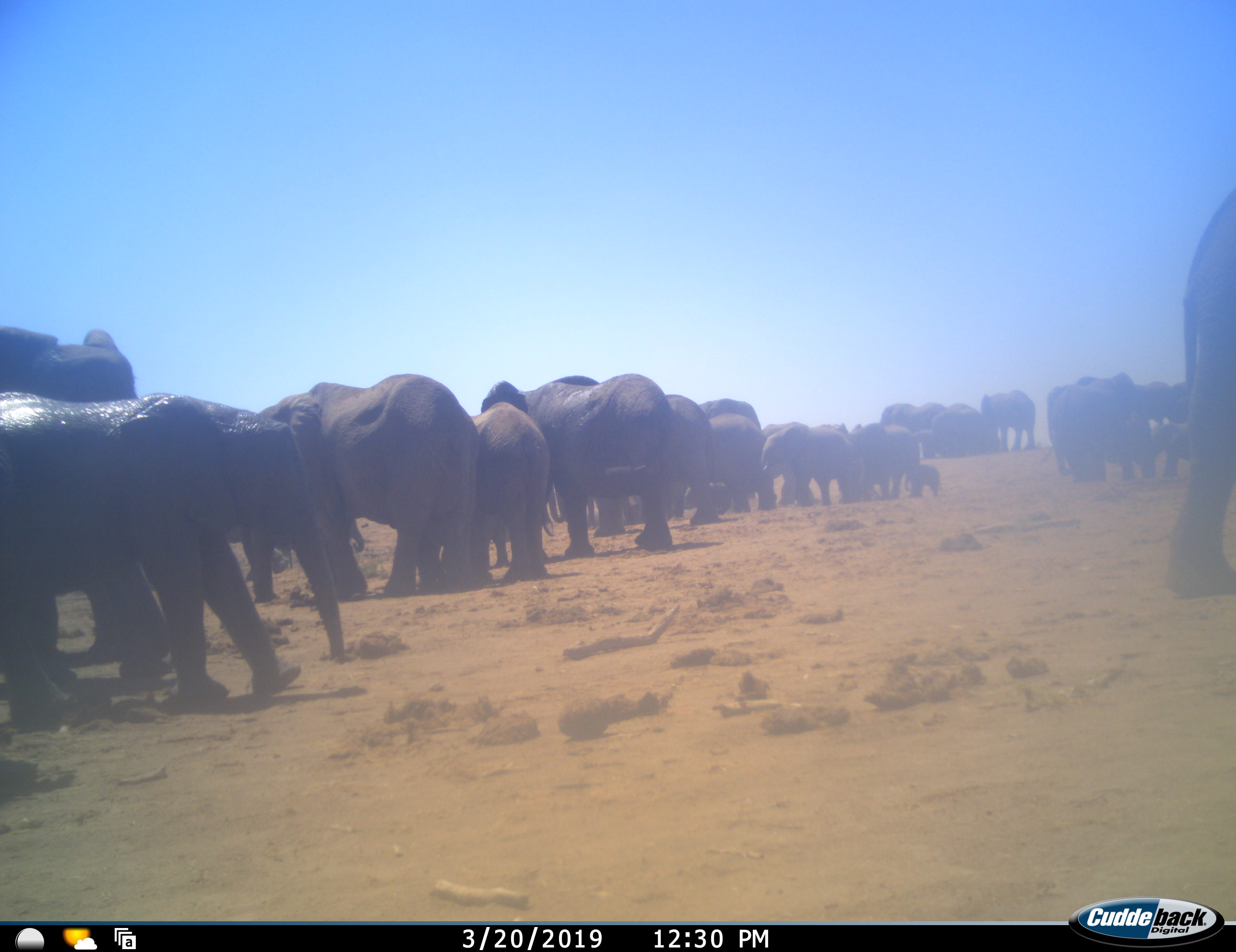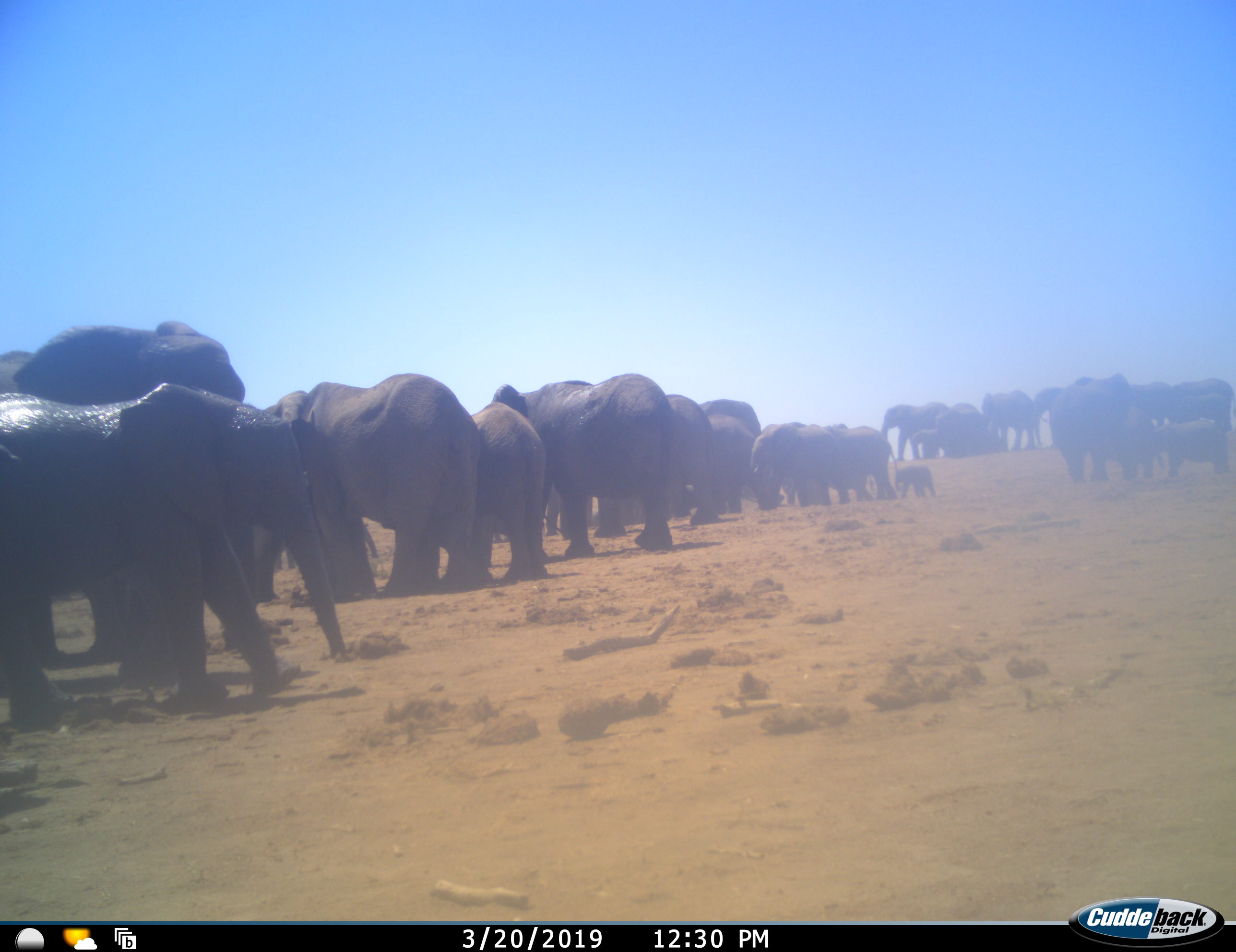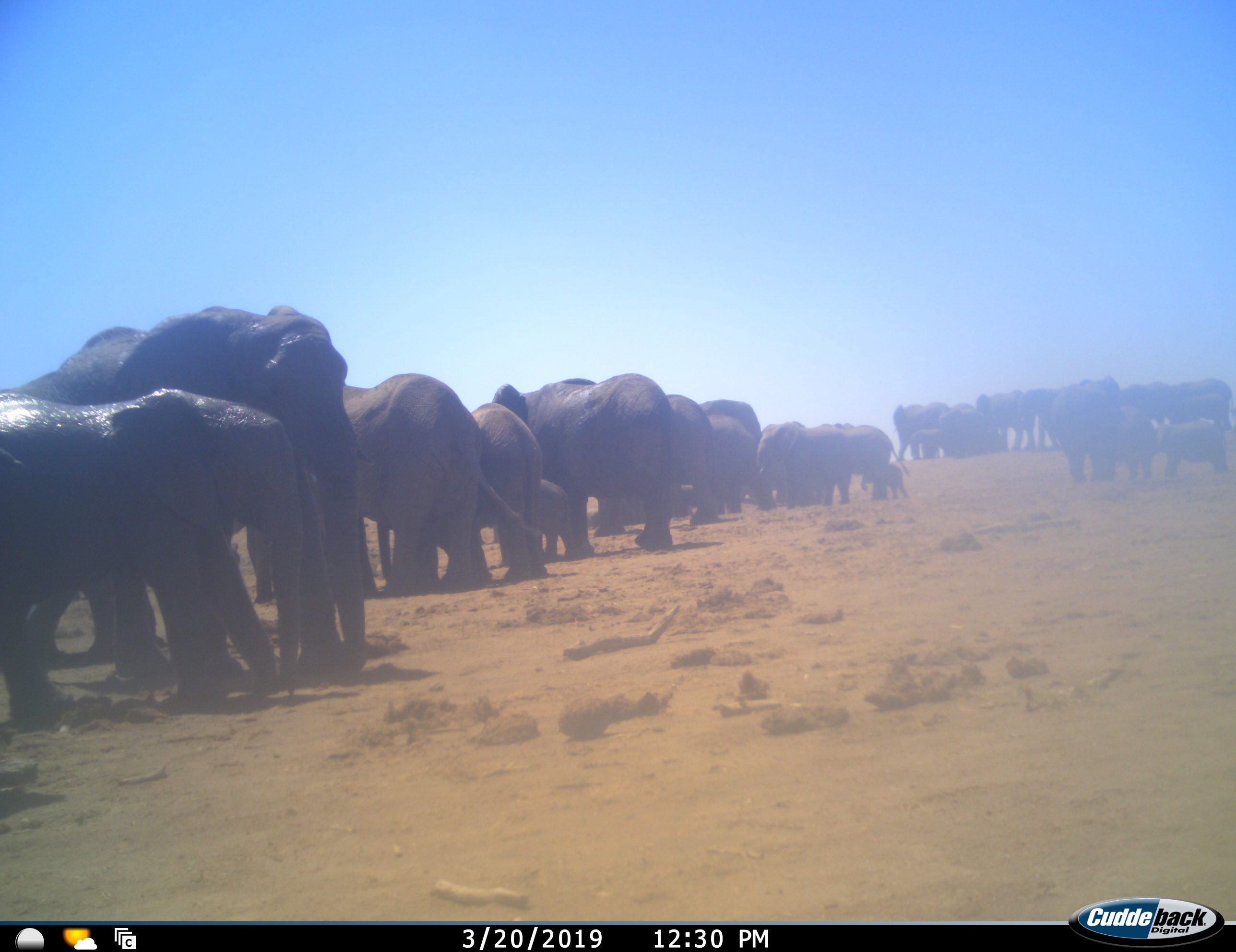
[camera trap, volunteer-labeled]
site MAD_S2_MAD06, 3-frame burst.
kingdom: Animalia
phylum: Chordata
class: Mammalia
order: Proboscidea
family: Elephantidae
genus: Loxodonta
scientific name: Loxodonta africana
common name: african bush elephant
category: elephant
Elephant (african bush elephant) (Loxodonta africana), count 11-50. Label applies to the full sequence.